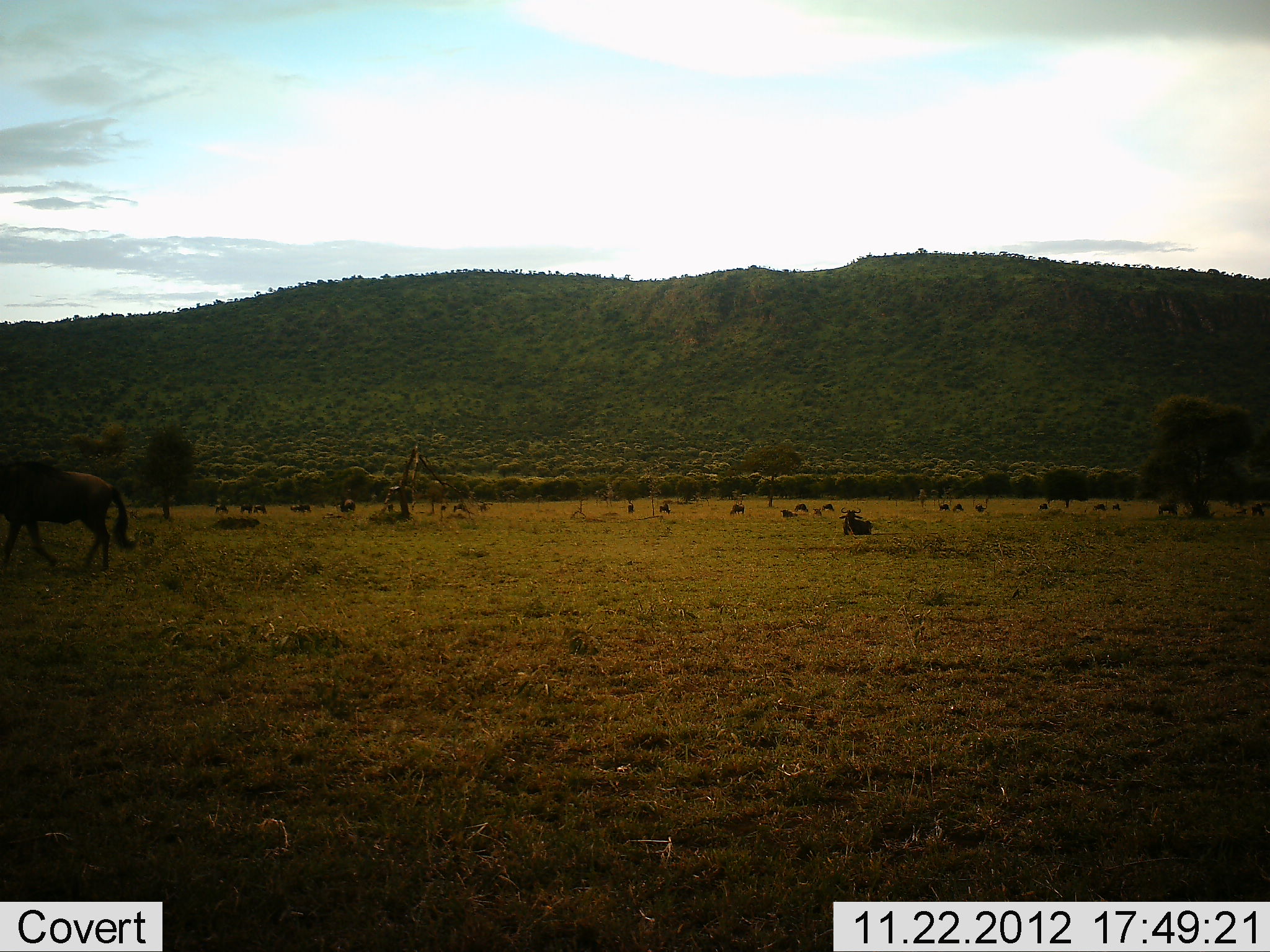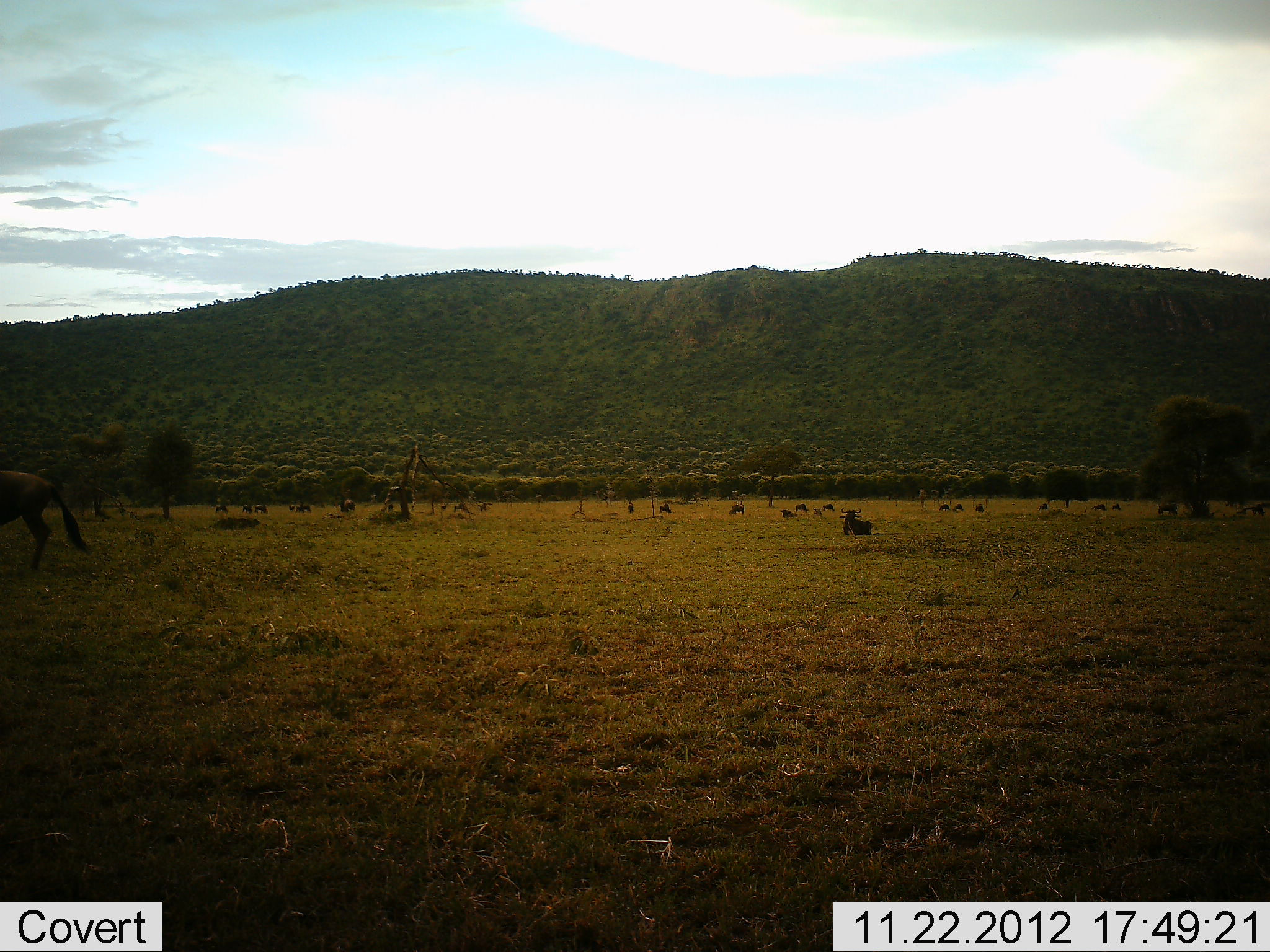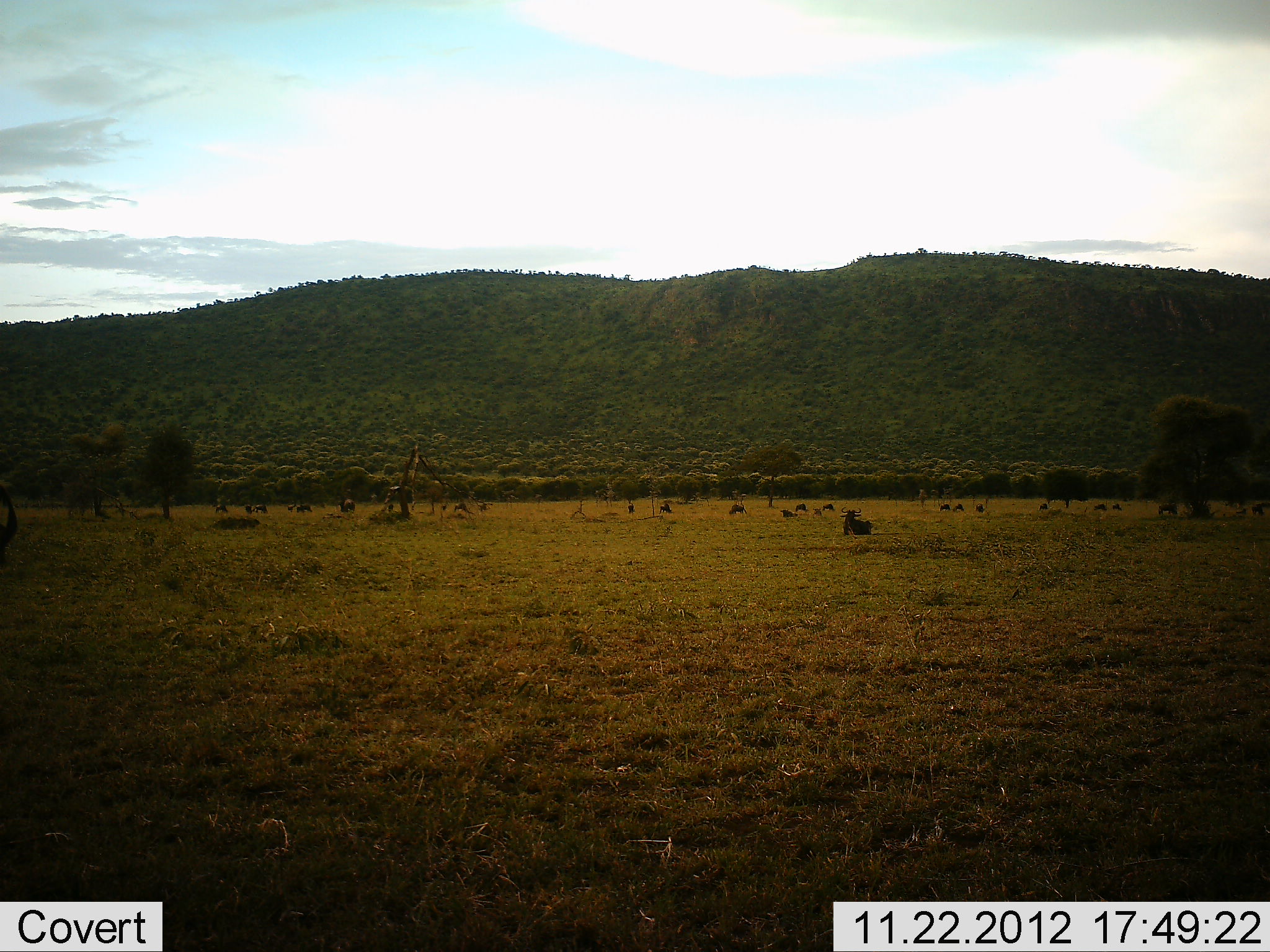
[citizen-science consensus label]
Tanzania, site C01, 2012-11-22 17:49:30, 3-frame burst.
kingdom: Animalia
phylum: Chordata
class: Mammalia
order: Artiodactyla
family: Bovidae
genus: Connochaetes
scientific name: Connochaetes taurinus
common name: blue wildebeest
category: wildebeest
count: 2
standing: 30%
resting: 41%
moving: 85%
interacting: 0%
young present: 0%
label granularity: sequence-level